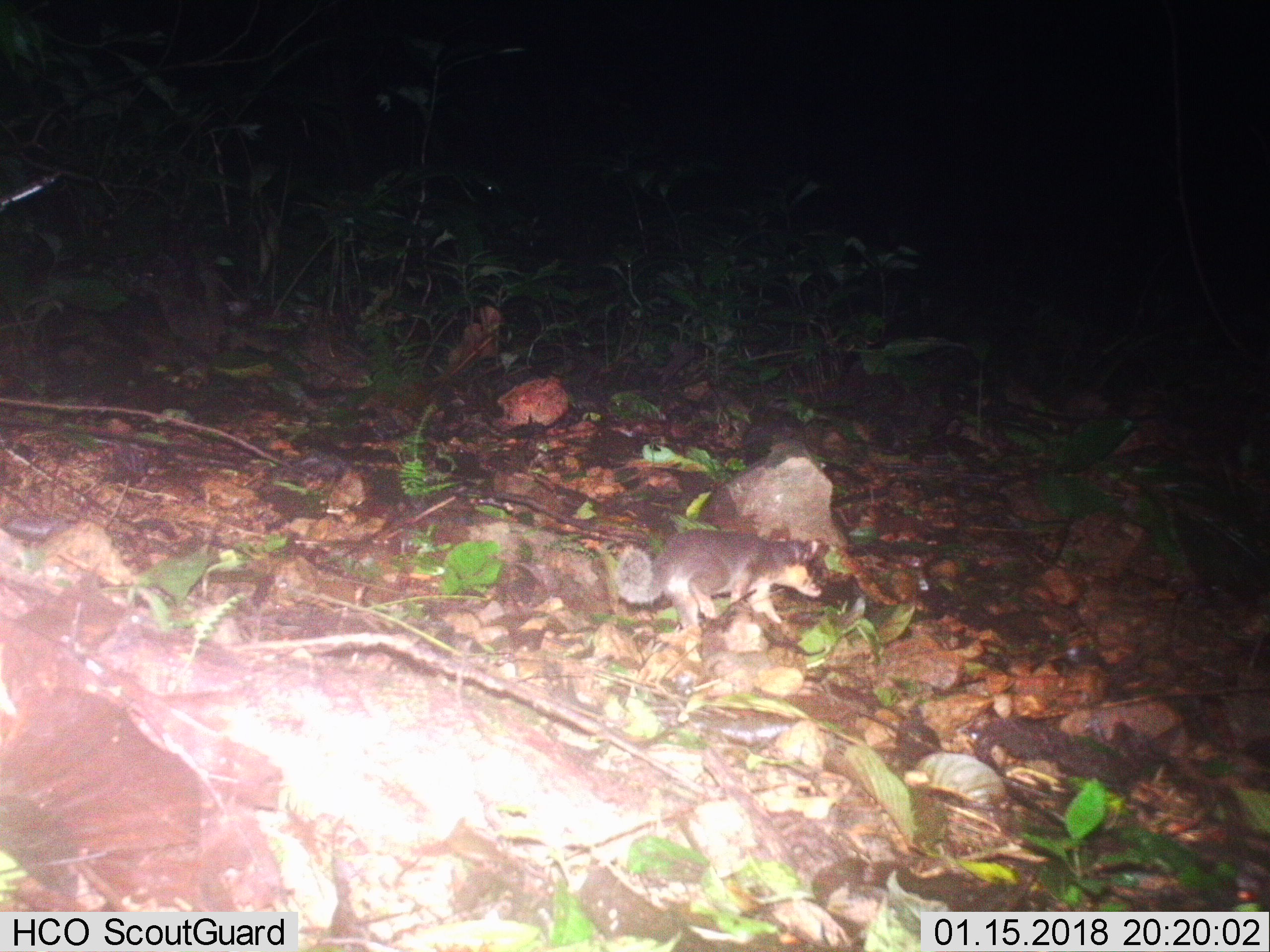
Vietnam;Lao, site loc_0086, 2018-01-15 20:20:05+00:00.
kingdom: Animalia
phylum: Chordata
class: Mammalia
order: Carnivora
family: Mustelidae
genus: Melogale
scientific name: Melogale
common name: ferret badger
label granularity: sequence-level